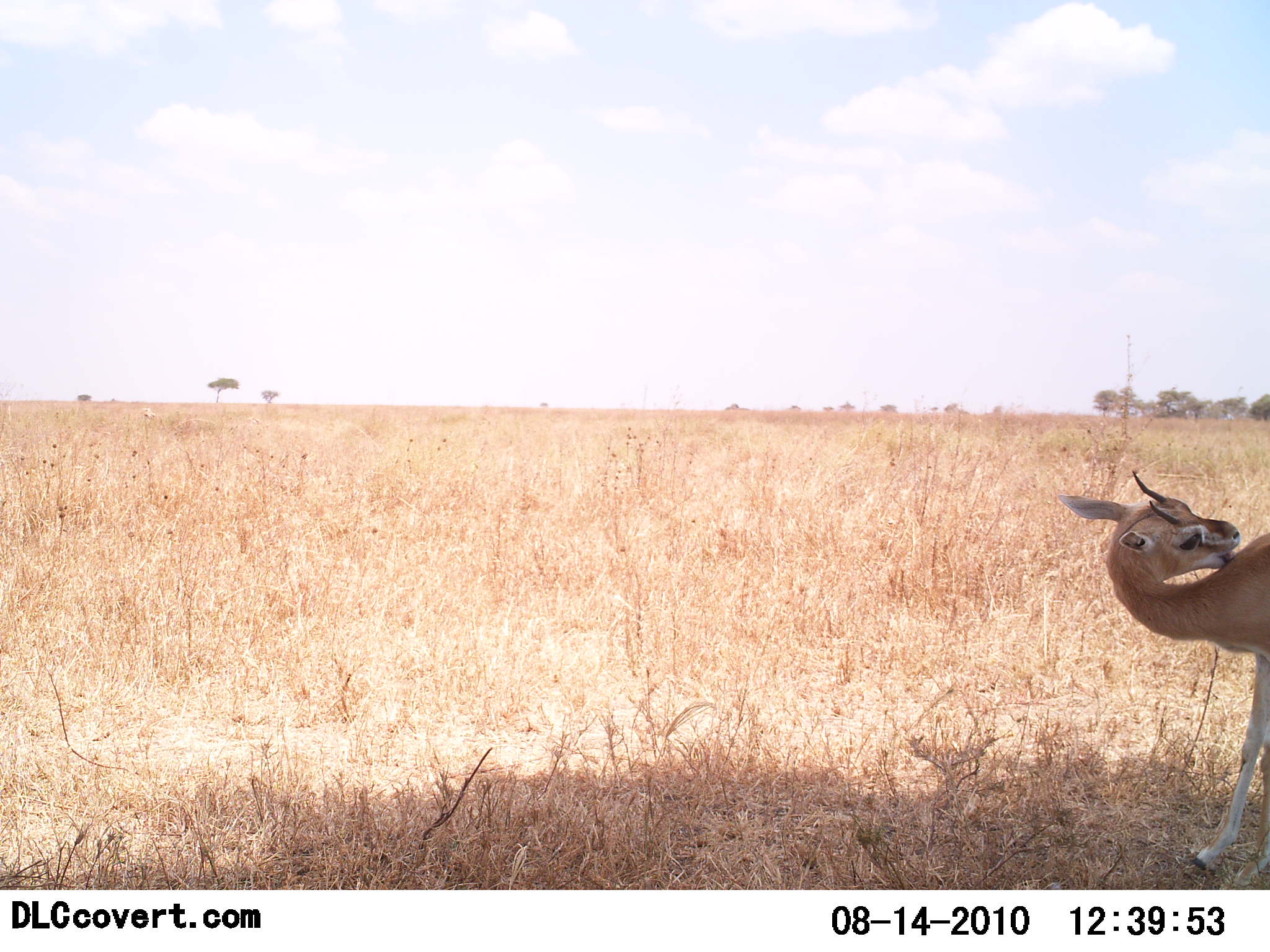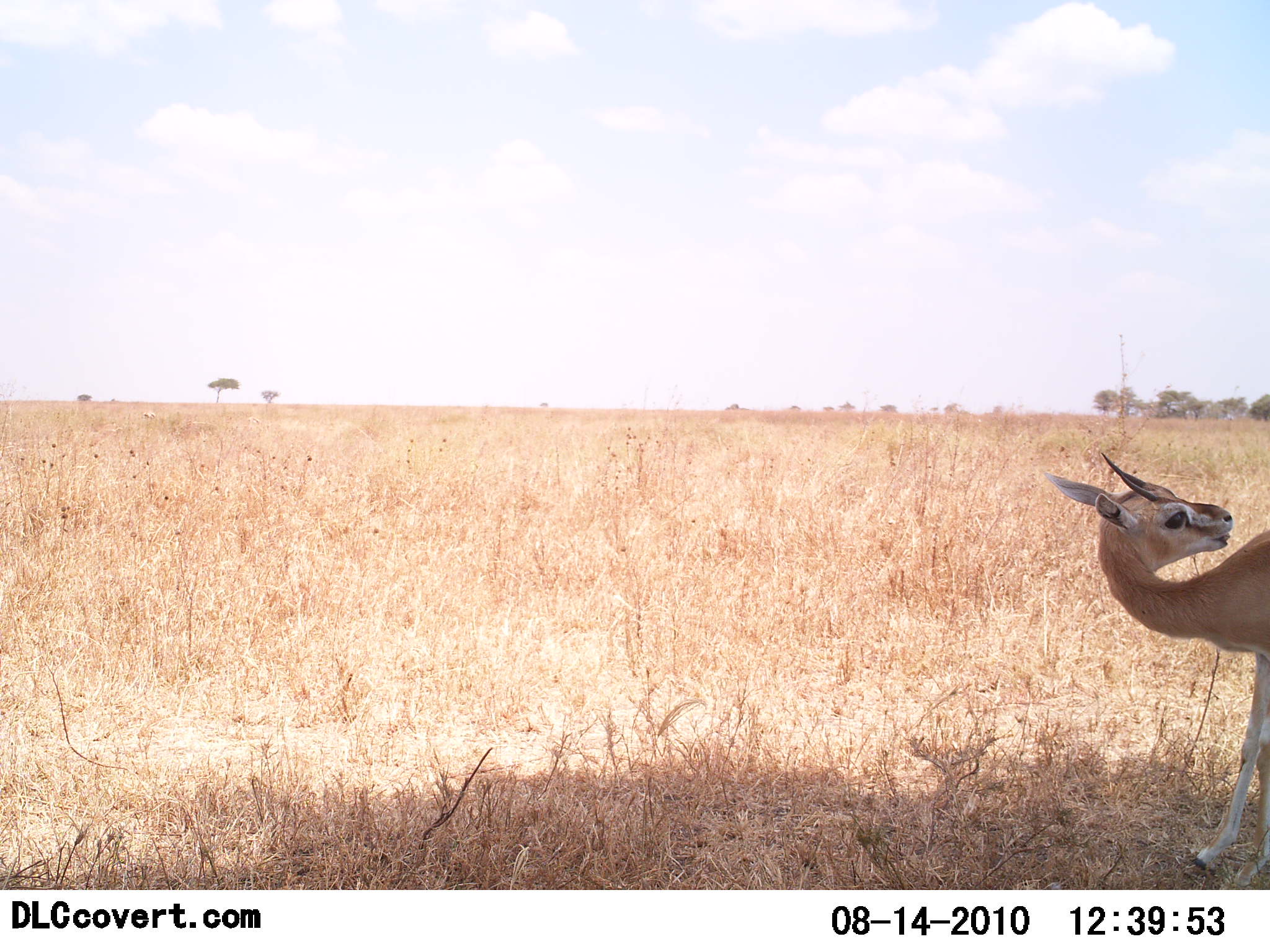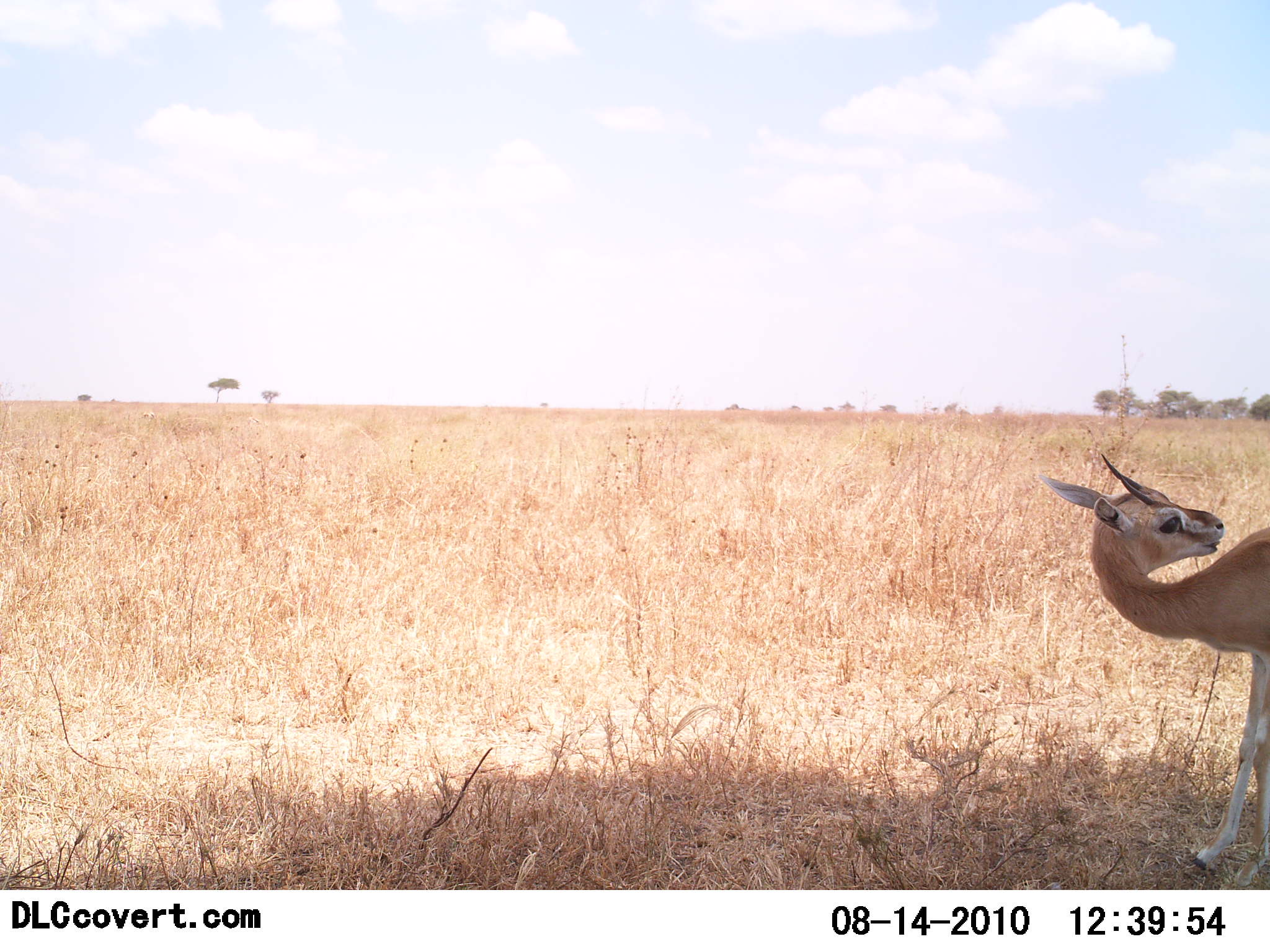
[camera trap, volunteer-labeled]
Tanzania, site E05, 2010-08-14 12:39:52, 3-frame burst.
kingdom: Animalia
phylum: Chordata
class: Mammalia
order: Artiodactyla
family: Bovidae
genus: Eudorcas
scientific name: Eudorcas thomsonii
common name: thomson's gazelle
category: gazellethomsons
Gazellethomsons (thomson's gazelle) (Eudorcas thomsonii), count 1. Behavior (volunteer vote fractions): standing 80%, resting 13%, moving 13%, interacting 0%. Young present (vote fraction): 0%. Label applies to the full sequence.